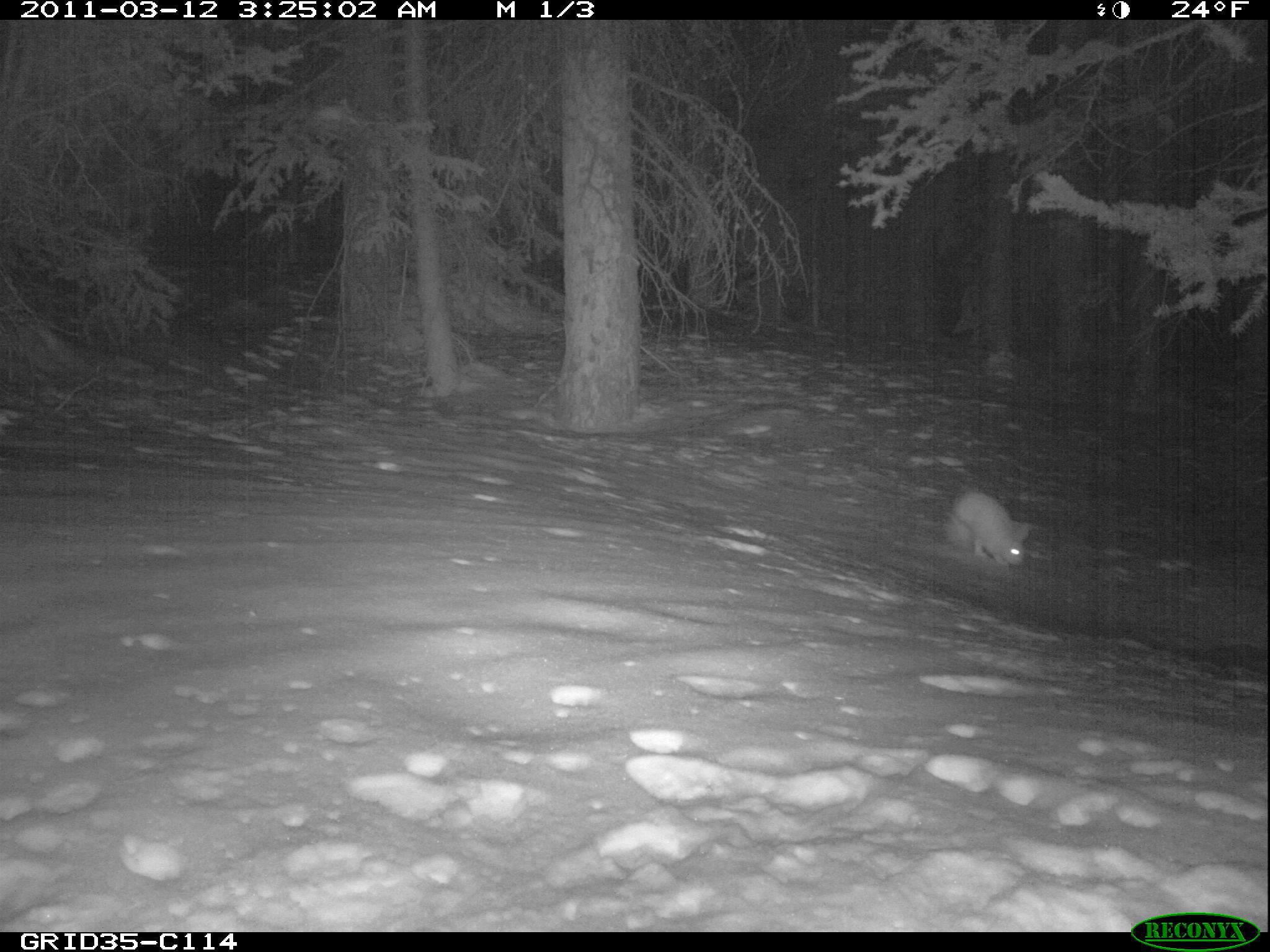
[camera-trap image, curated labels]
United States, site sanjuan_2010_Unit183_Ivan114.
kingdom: Animalia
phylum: Chordata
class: Mammalia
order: Lagomorpha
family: Leporidae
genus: Lepus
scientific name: Lepus americanus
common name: snowshoe hare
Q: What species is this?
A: Lepus americanus (snowshoe hare).